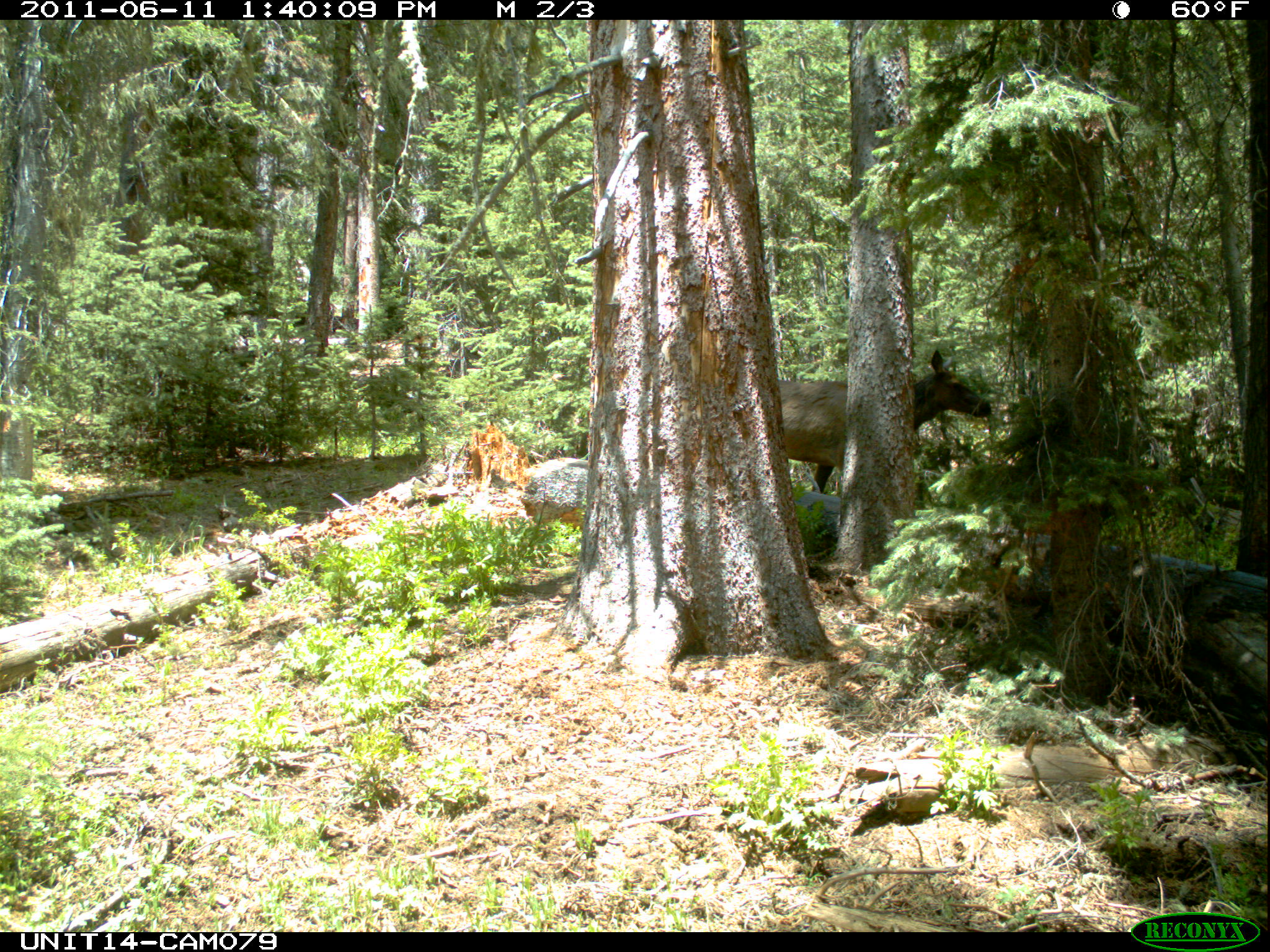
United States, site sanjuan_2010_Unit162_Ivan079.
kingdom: Animalia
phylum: Chordata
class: Mammalia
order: Artiodactyla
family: Cervidae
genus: Cervus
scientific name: Cervus elaphus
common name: red deer